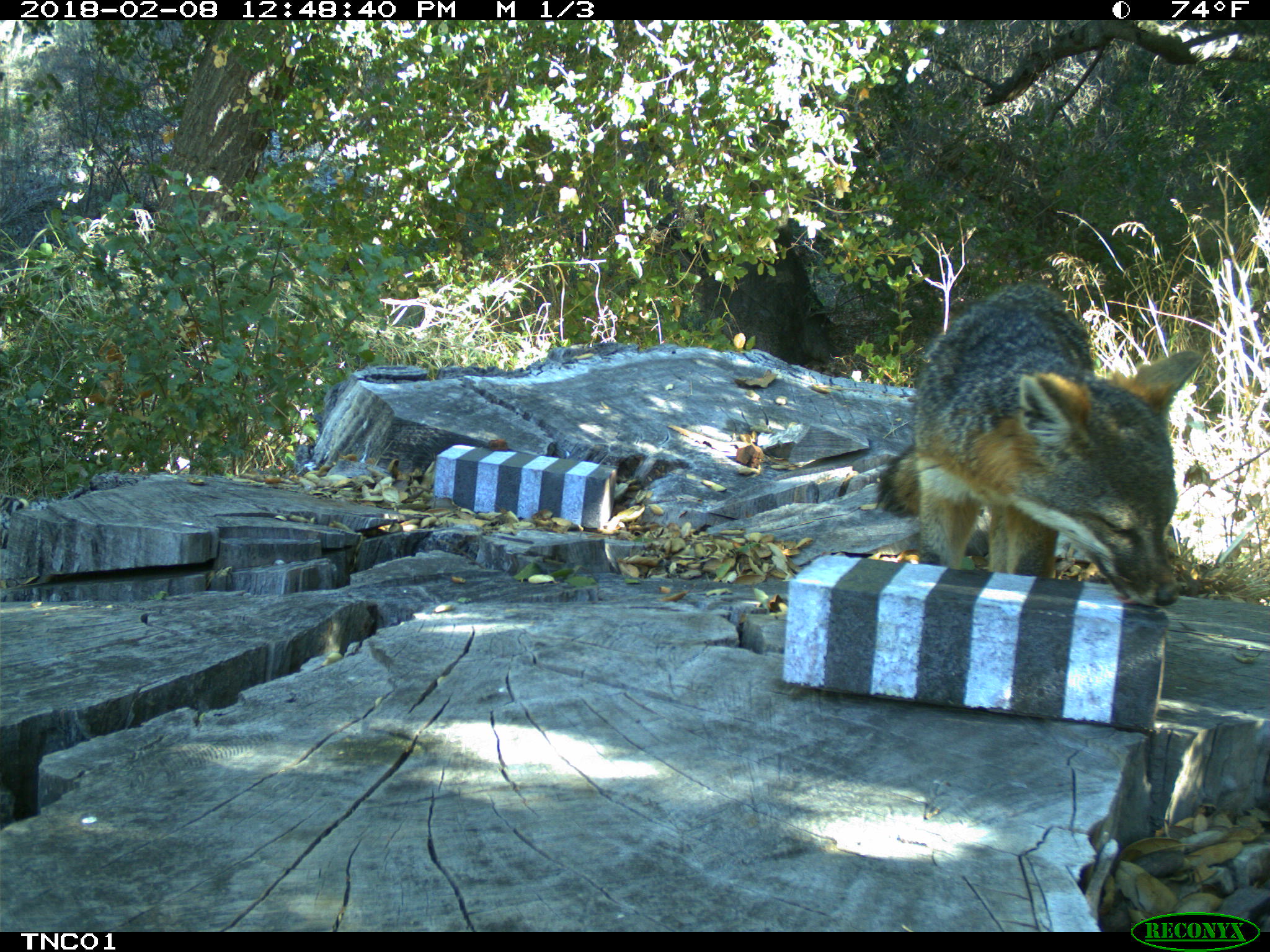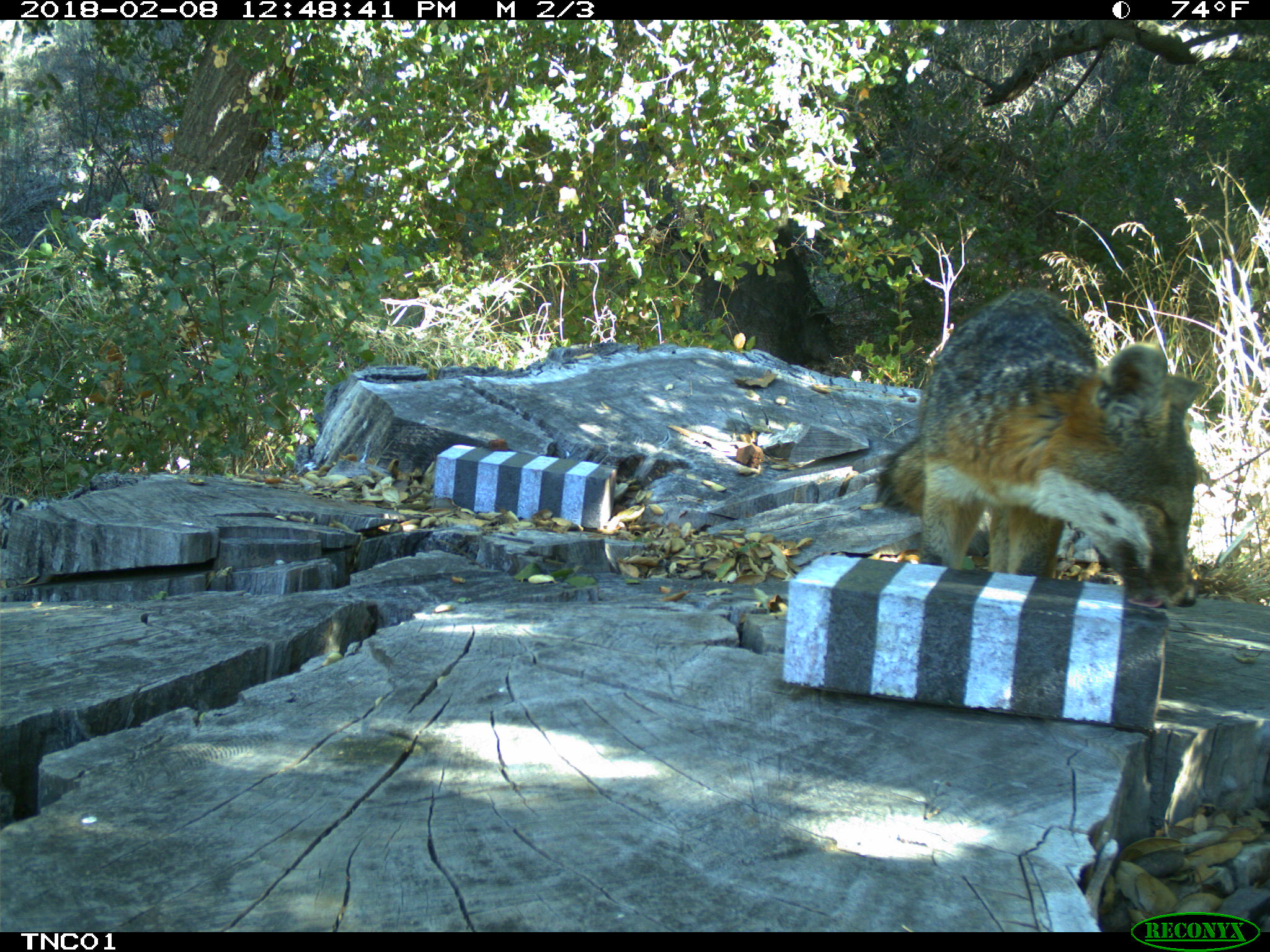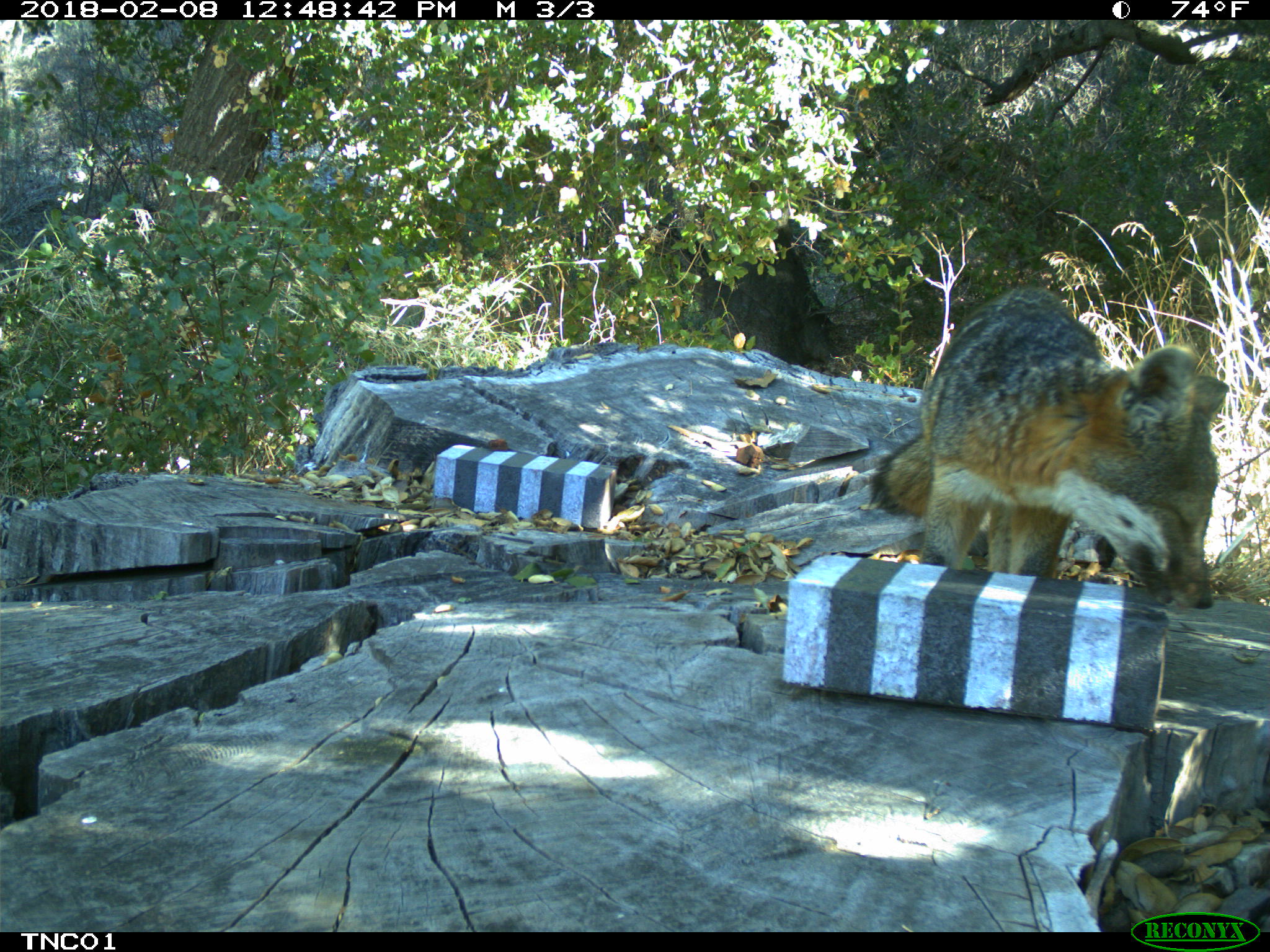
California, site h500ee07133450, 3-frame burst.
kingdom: Animalia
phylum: Chordata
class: Mammalia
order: Carnivora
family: Canidae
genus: Urocyon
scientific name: Urocyon littoralis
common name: island fox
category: fox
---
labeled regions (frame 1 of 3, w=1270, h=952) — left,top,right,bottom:
fox: 879,280,1201,605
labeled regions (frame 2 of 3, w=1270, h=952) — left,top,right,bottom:
fox: 879,289,1204,607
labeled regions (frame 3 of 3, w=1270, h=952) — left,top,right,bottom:
fox: 866,284,1231,609